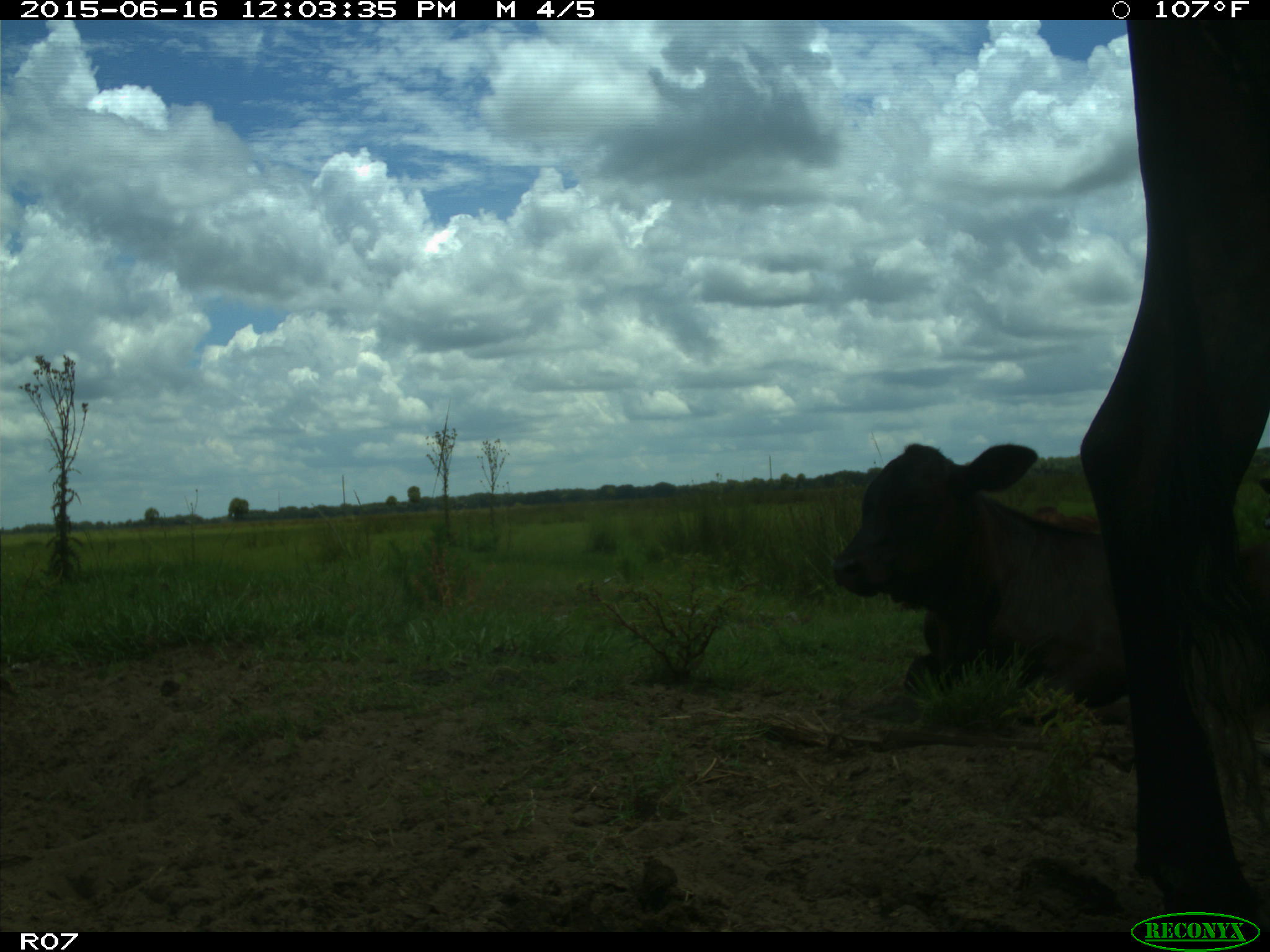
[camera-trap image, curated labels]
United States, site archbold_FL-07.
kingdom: Animalia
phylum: Chordata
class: Mammalia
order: Artiodactyla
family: Bovidae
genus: Bos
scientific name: Bos taurus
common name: domestic cow